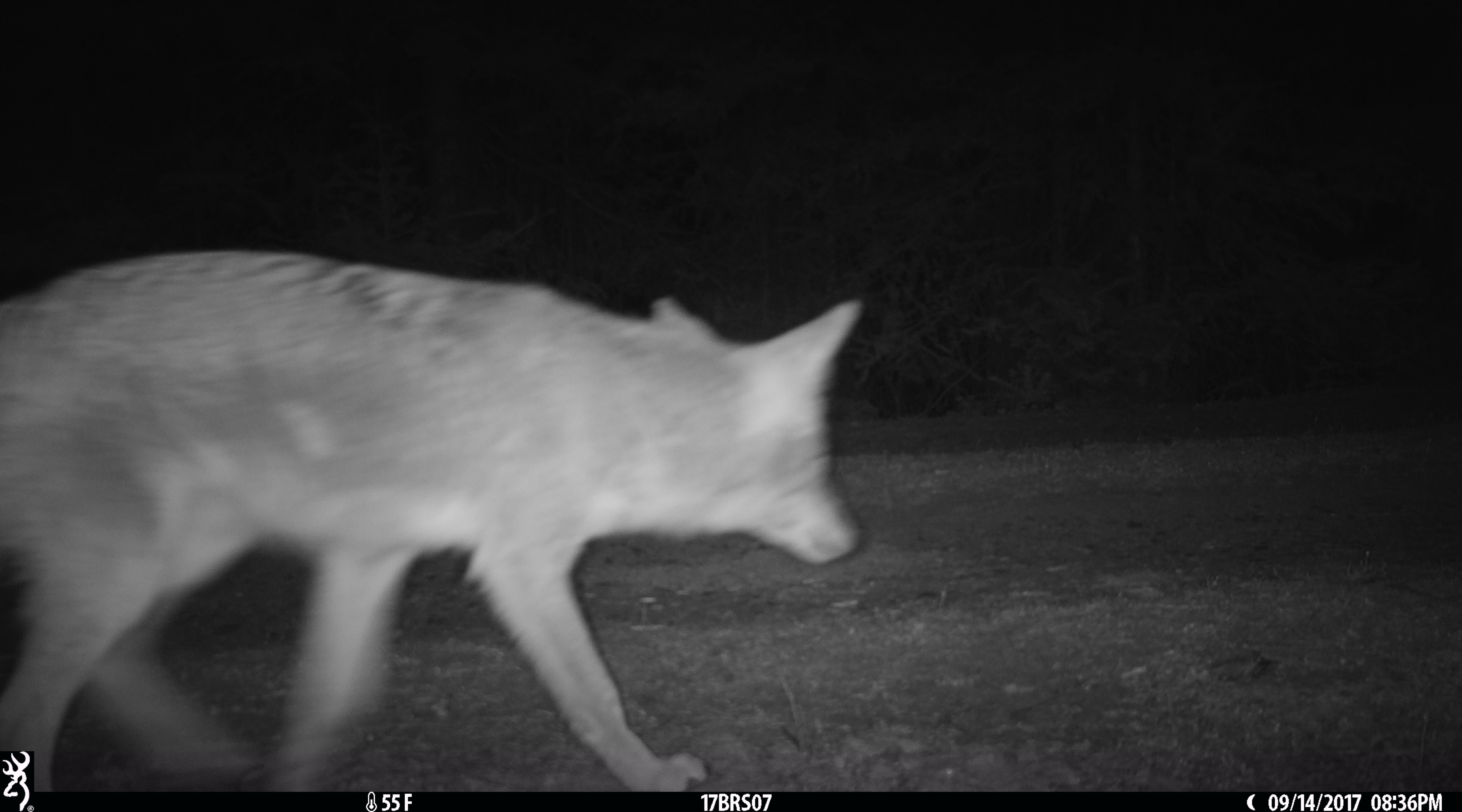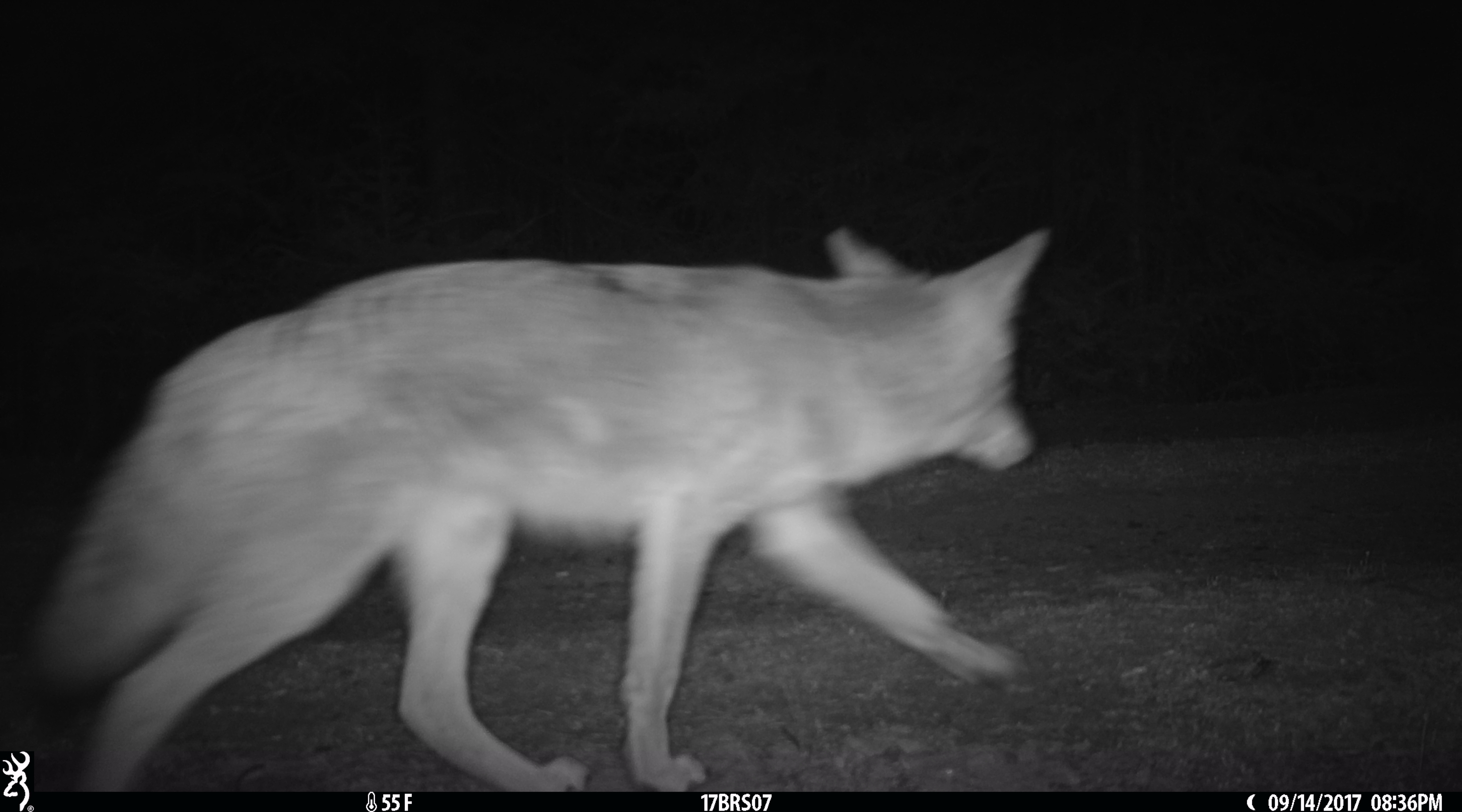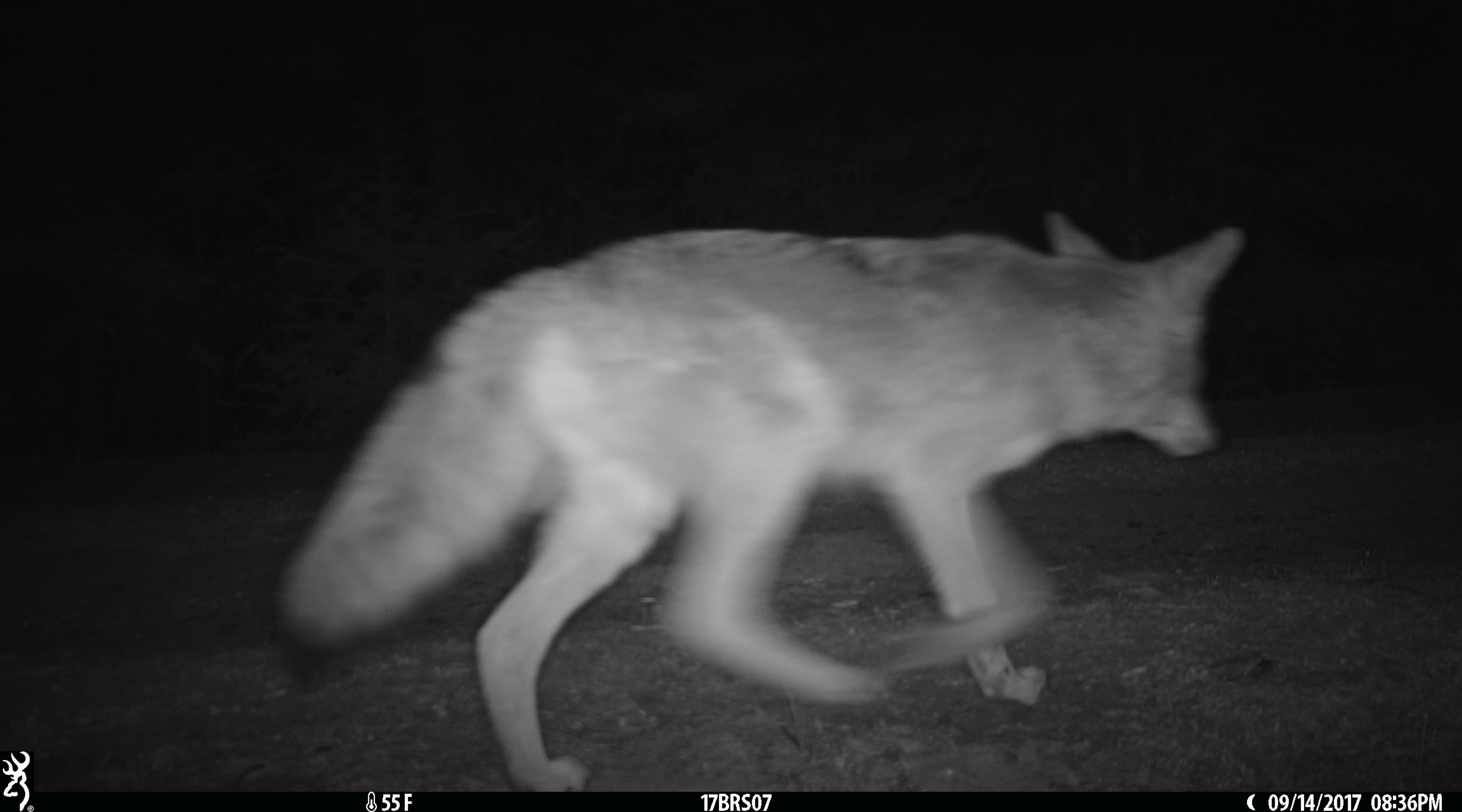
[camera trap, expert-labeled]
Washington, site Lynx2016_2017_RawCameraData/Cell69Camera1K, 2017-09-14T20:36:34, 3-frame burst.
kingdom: Animalia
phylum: Chordata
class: Mammalia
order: Carnivora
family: Canidae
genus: Canis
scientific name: Canis latrans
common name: coyote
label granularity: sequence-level